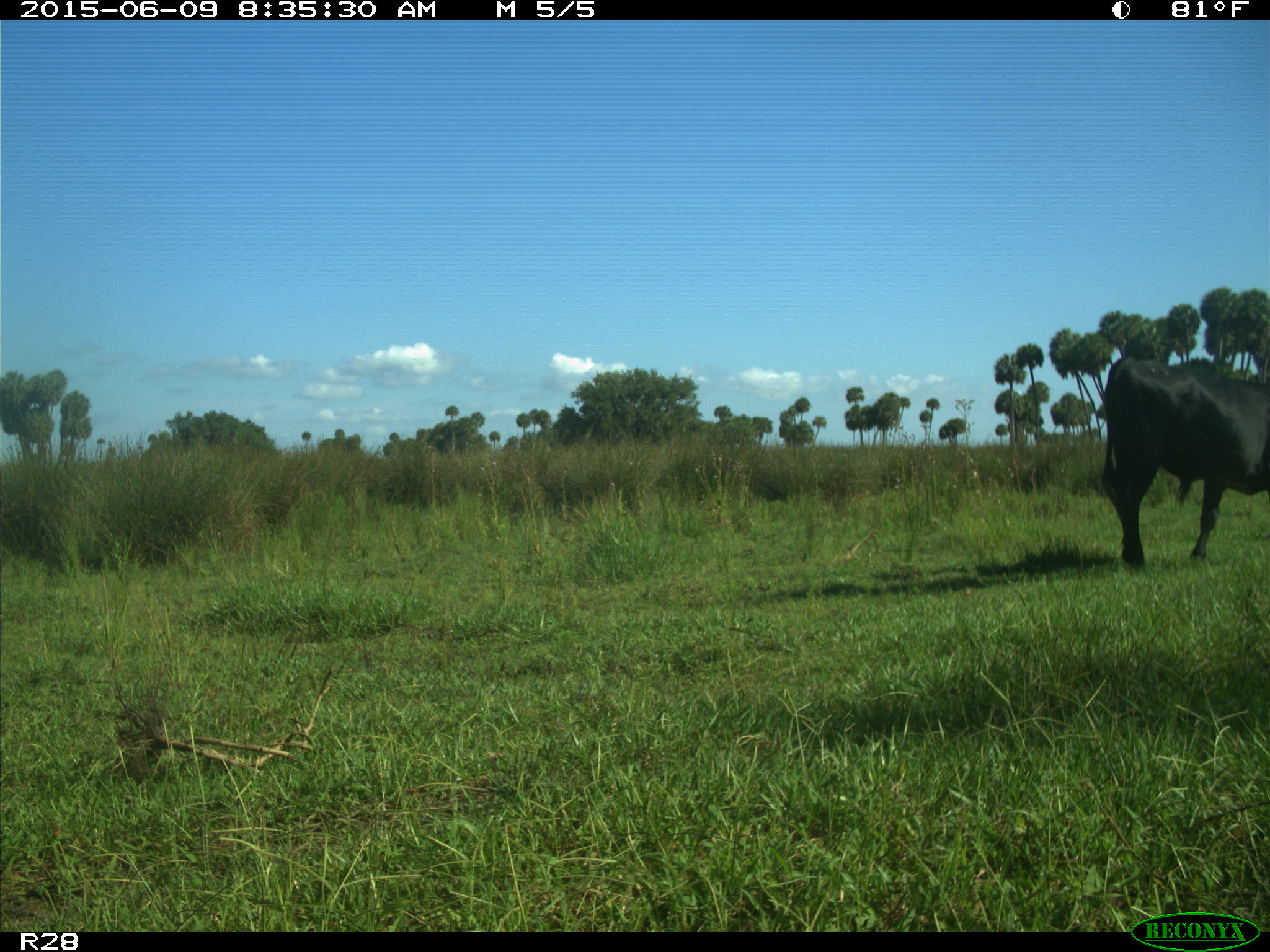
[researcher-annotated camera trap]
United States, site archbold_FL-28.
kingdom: Animalia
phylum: Chordata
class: Mammalia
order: Artiodactyla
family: Bovidae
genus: Bos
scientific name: Bos taurus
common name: domestic cow